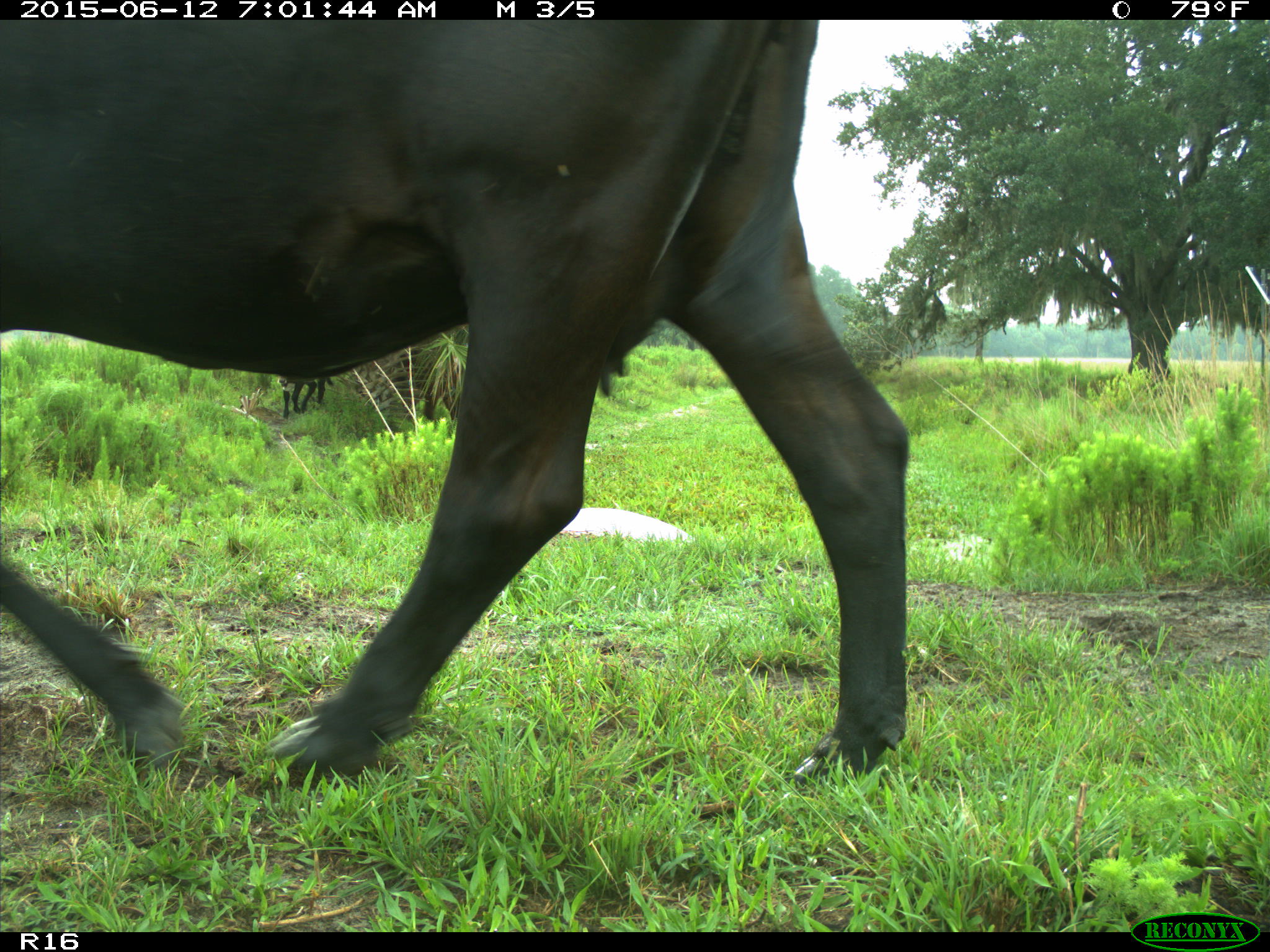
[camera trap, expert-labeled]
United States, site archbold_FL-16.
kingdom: Animalia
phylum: Chordata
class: Mammalia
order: Artiodactyla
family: Bovidae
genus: Bos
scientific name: Bos taurus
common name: domestic cow